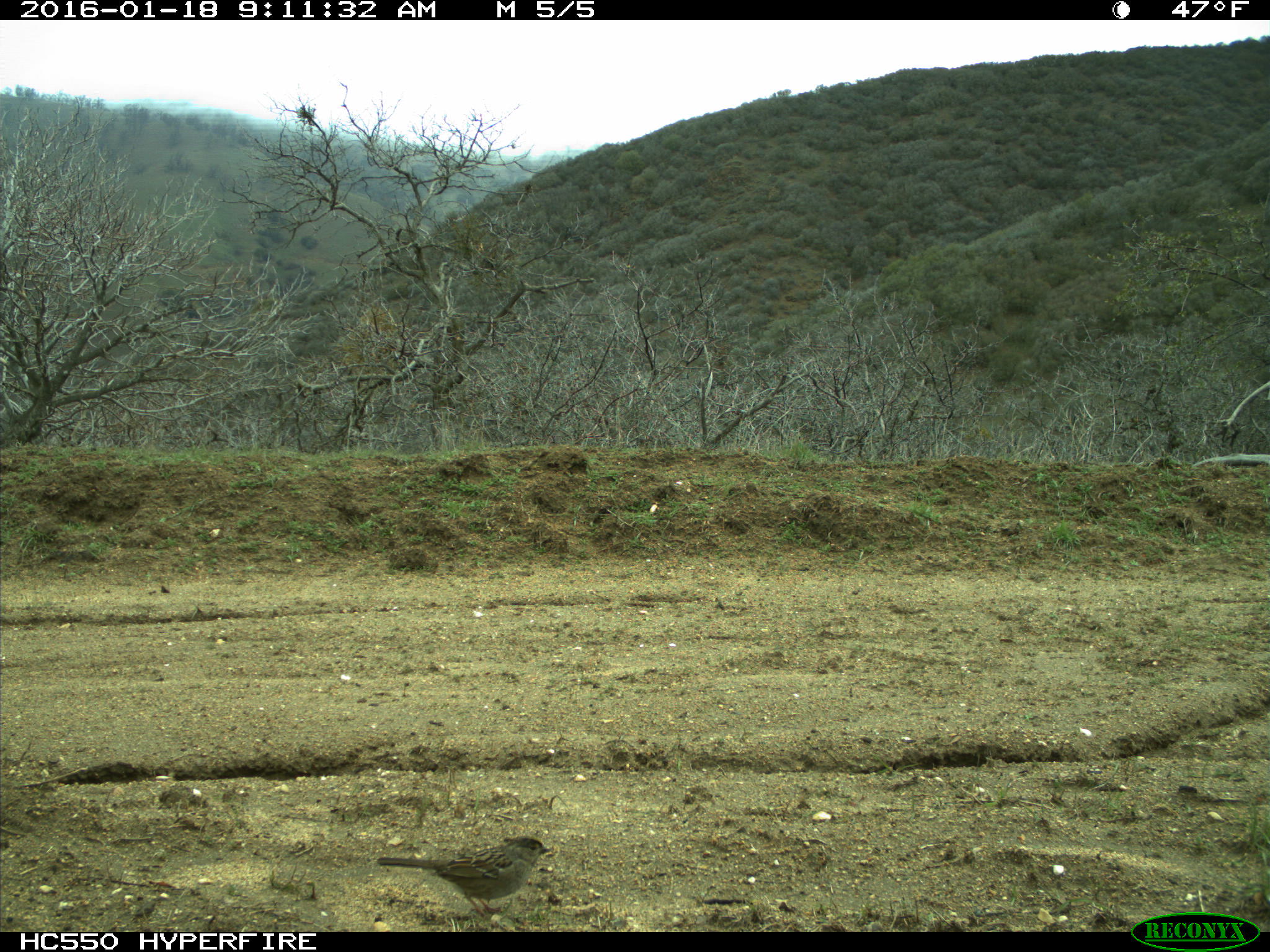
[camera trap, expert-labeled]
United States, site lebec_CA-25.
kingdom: Animalia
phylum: Chordata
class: Aves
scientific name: Aves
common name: birds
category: unidentified bird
Unidentified bird (birds) (Aves).